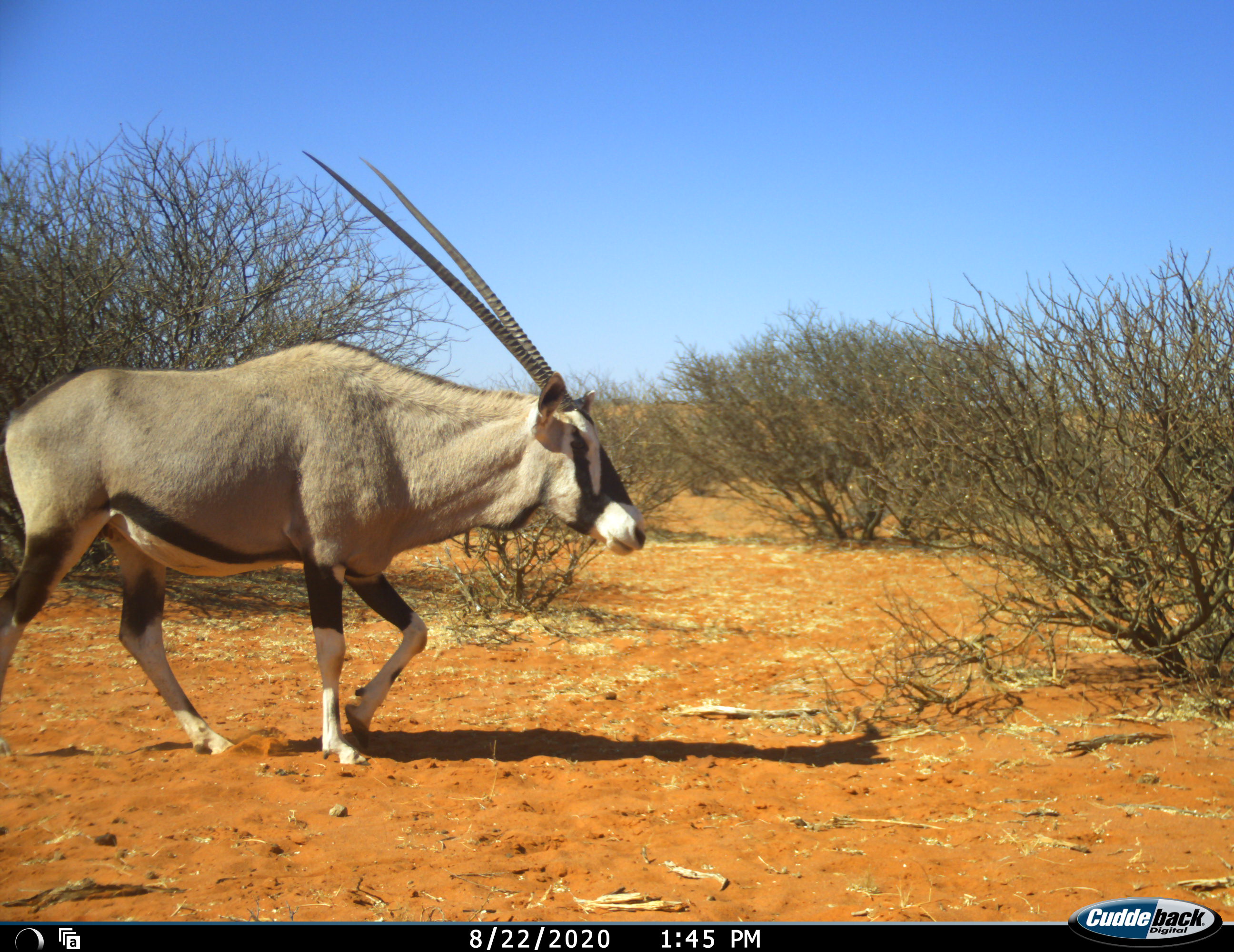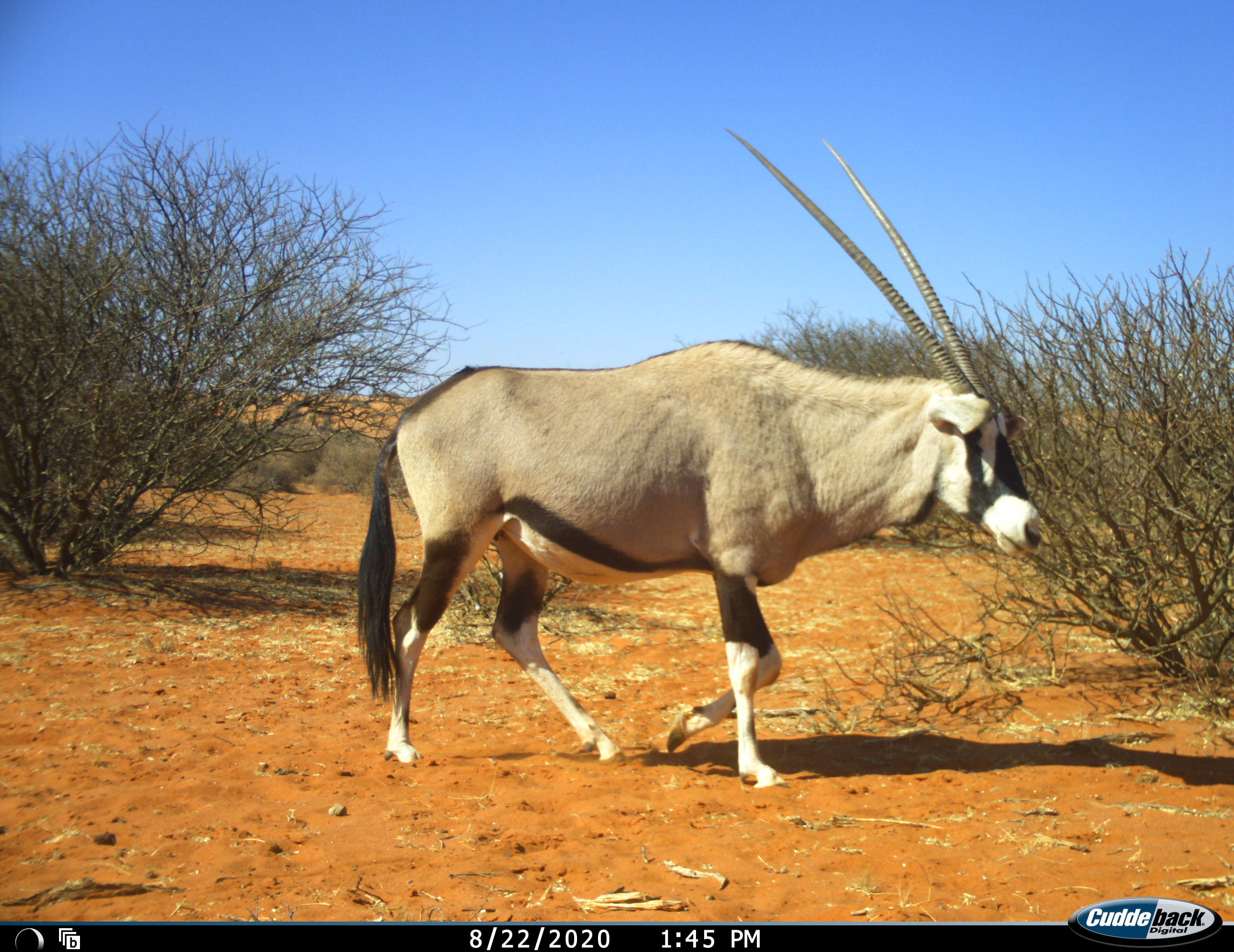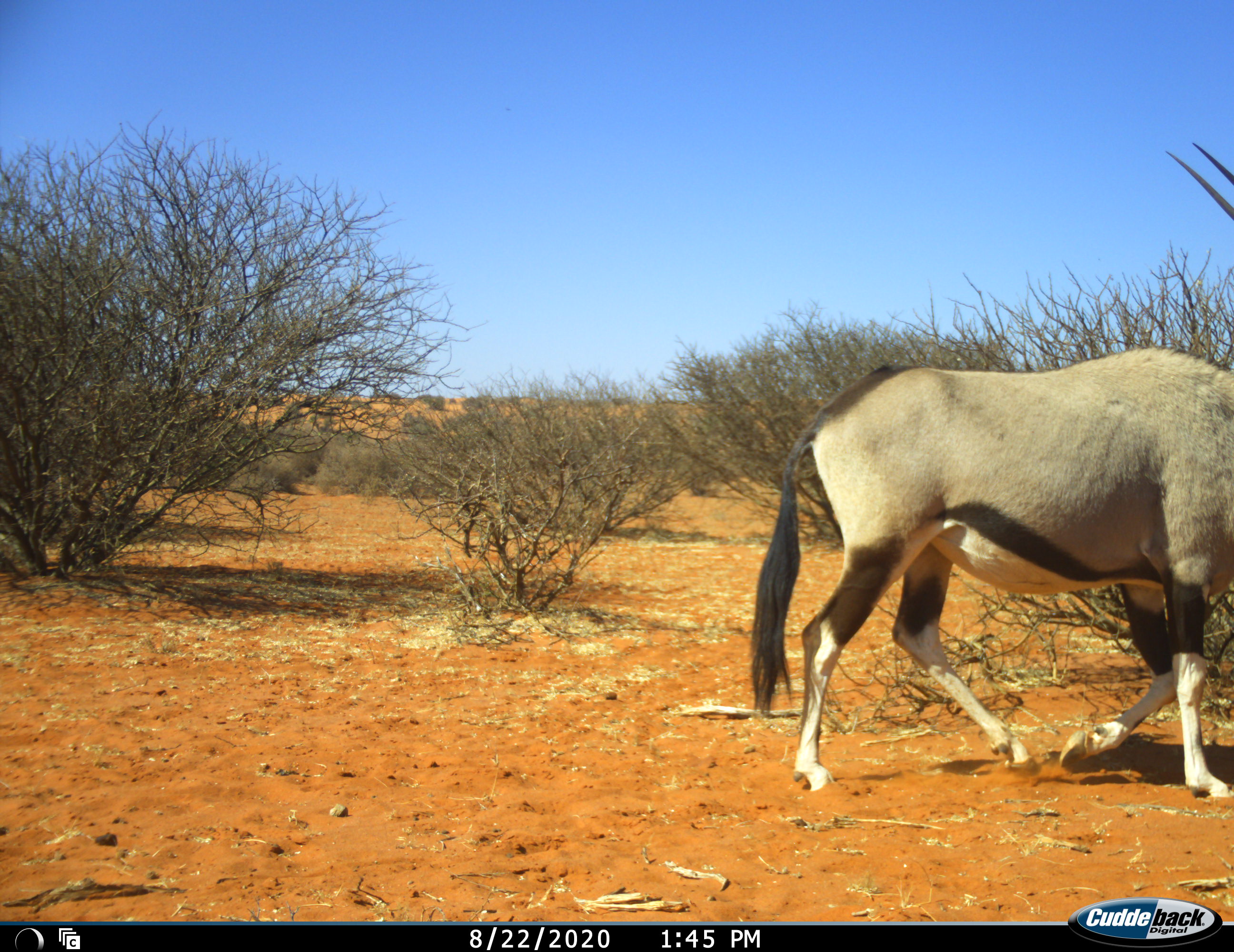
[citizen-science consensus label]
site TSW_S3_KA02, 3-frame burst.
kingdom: Animalia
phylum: Chordata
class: Mammalia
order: Artiodactyla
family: Bovidae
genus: Oryx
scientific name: Oryx gazella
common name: gemsbok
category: oryx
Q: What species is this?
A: Oryx (gemsbok) (Oryx gazella).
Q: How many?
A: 1.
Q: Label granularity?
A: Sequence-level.